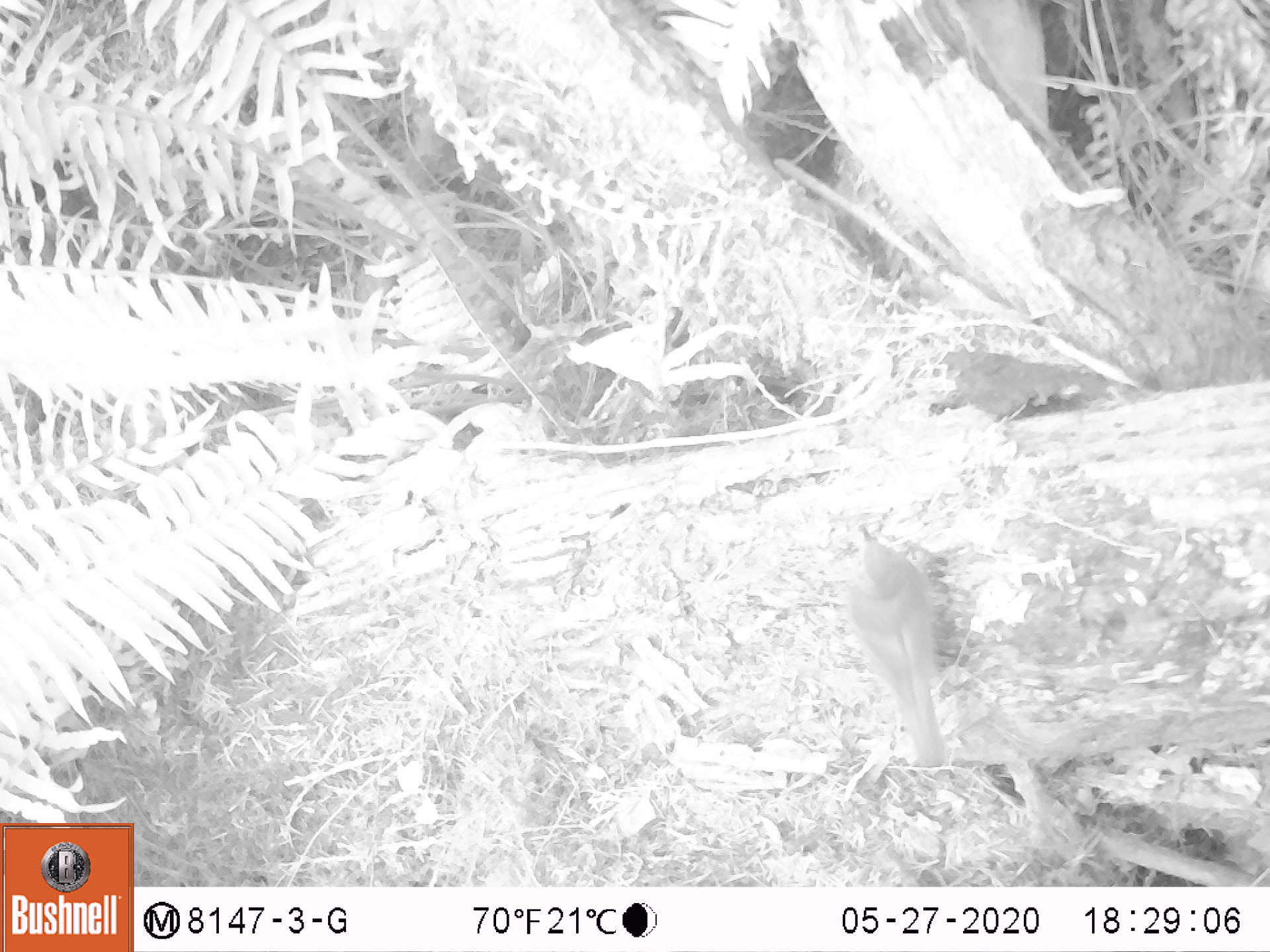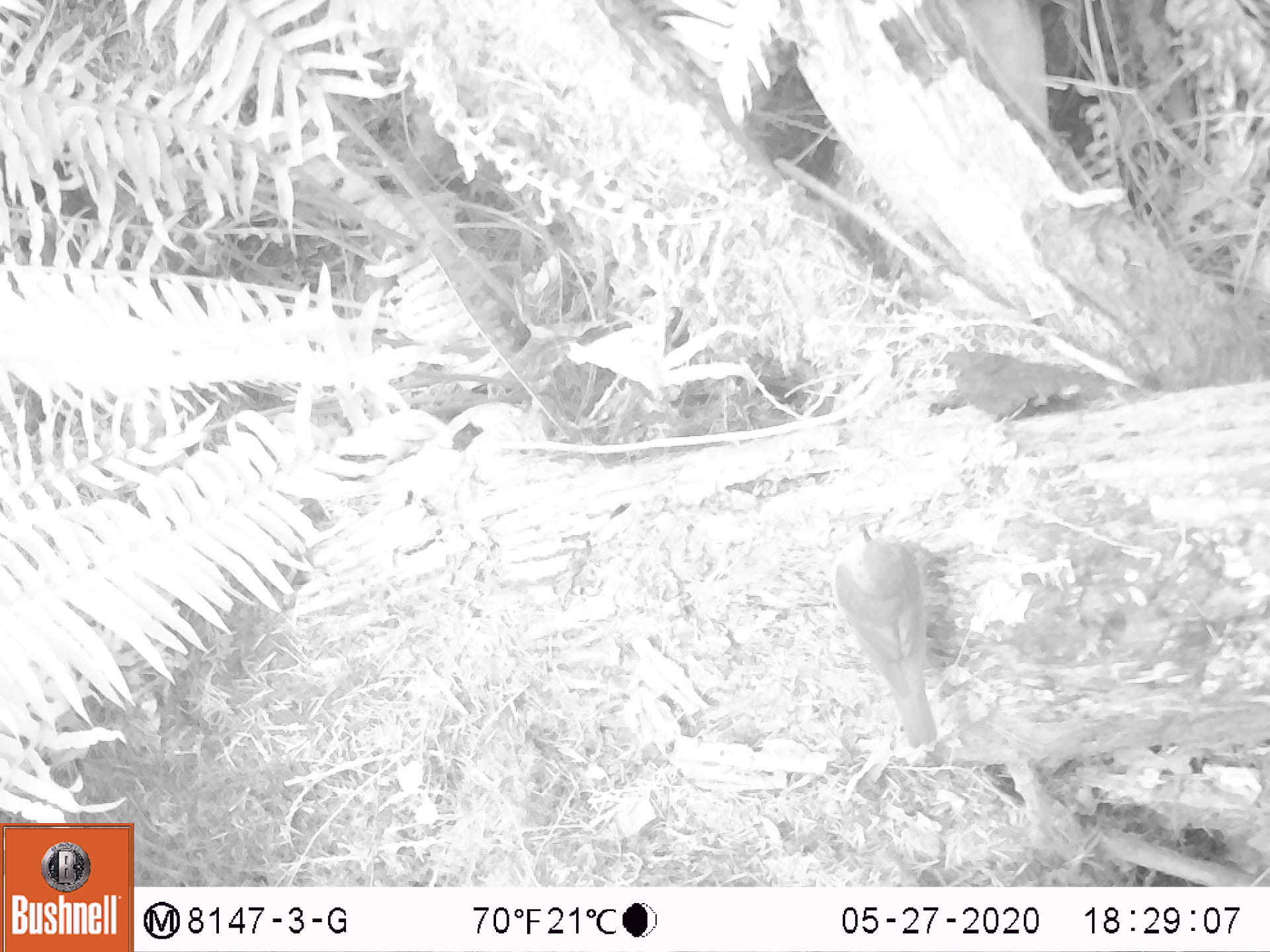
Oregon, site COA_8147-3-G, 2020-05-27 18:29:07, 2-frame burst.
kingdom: Animalia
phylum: Chordata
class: Aves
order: Passeriformes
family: Turdidae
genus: Catharus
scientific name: Catharus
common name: brown thrushes and nightingale-thrushes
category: catharus species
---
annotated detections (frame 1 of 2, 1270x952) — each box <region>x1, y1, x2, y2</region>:
catharus species: <region>828, 519, 965, 780</region>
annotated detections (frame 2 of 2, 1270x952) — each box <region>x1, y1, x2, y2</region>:
catharus species: <region>821, 519, 961, 759</region>